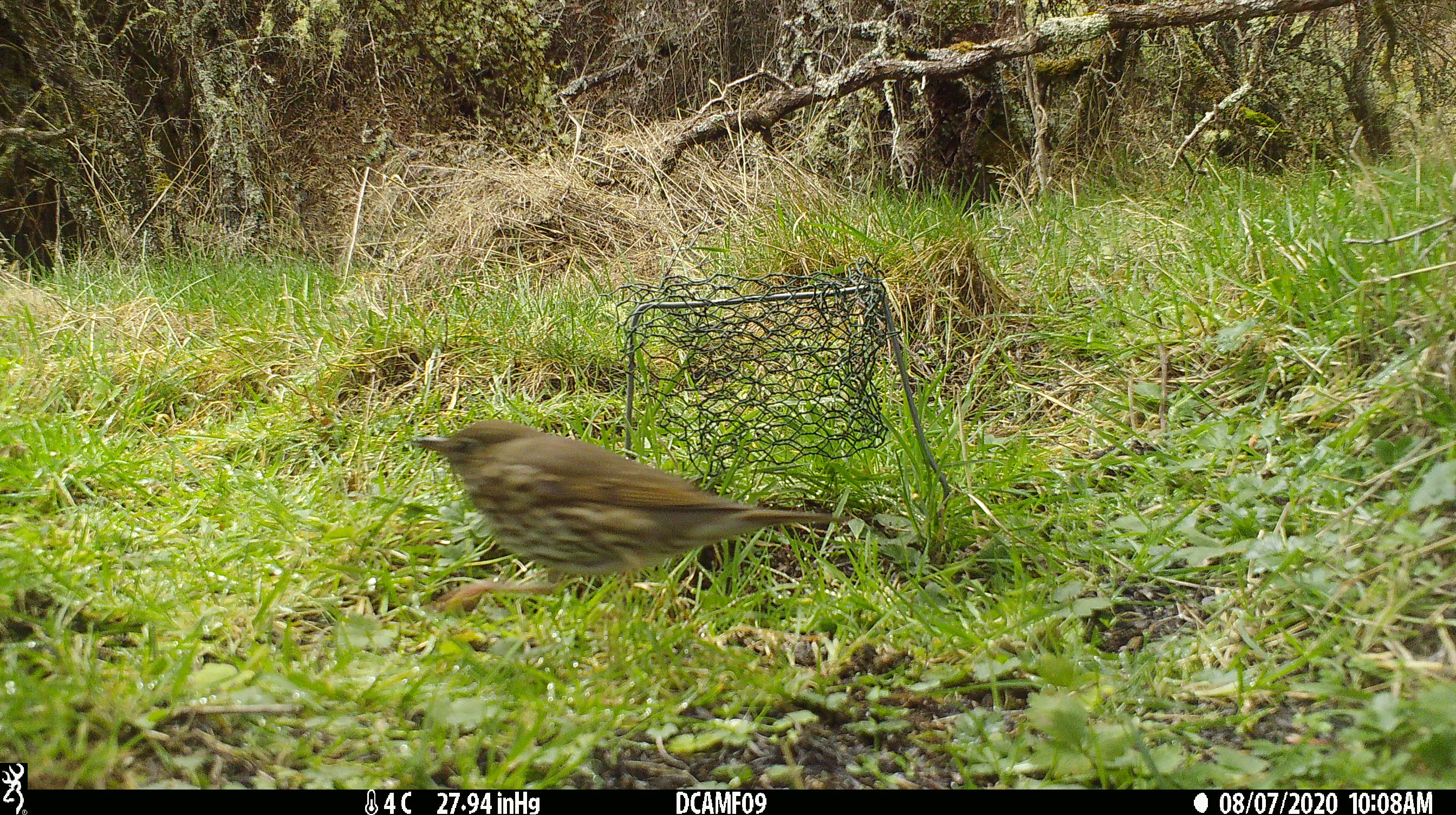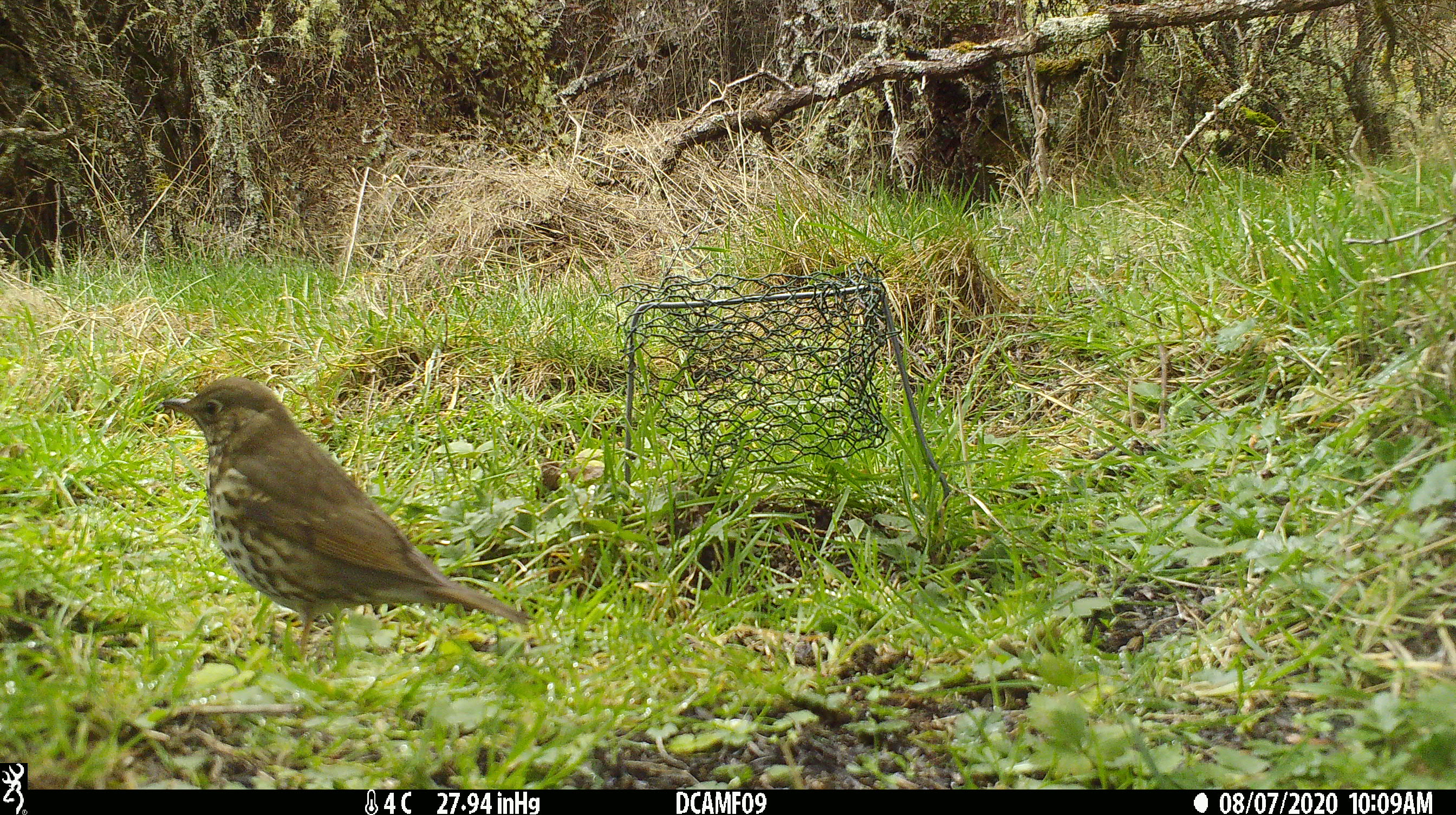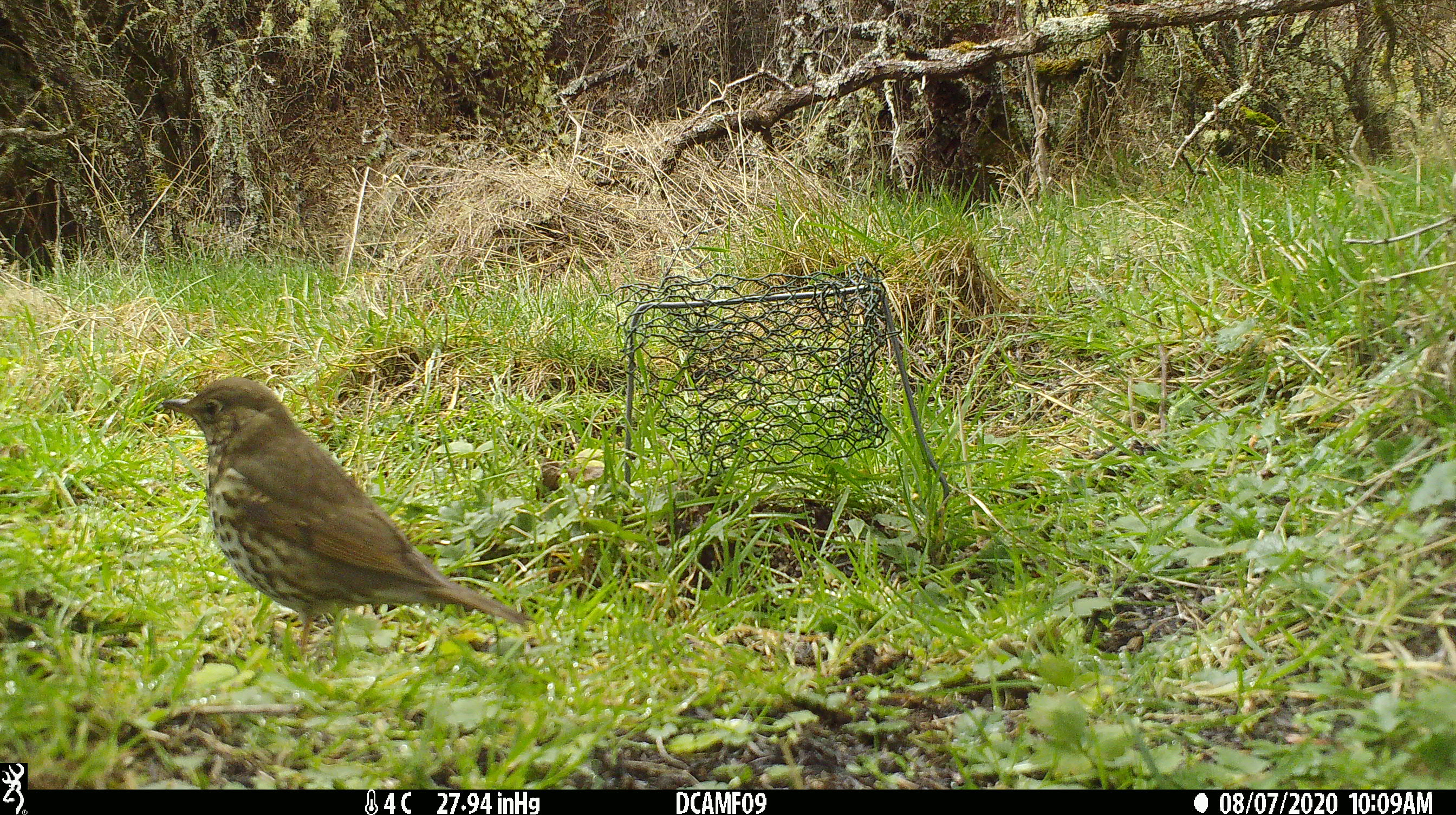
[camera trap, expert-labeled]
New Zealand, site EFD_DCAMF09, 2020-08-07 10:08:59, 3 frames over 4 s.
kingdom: Animalia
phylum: Chordata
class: Aves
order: Passeriformes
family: Turdidae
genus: Turdus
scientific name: Turdus philomelos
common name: song thrush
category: thrush